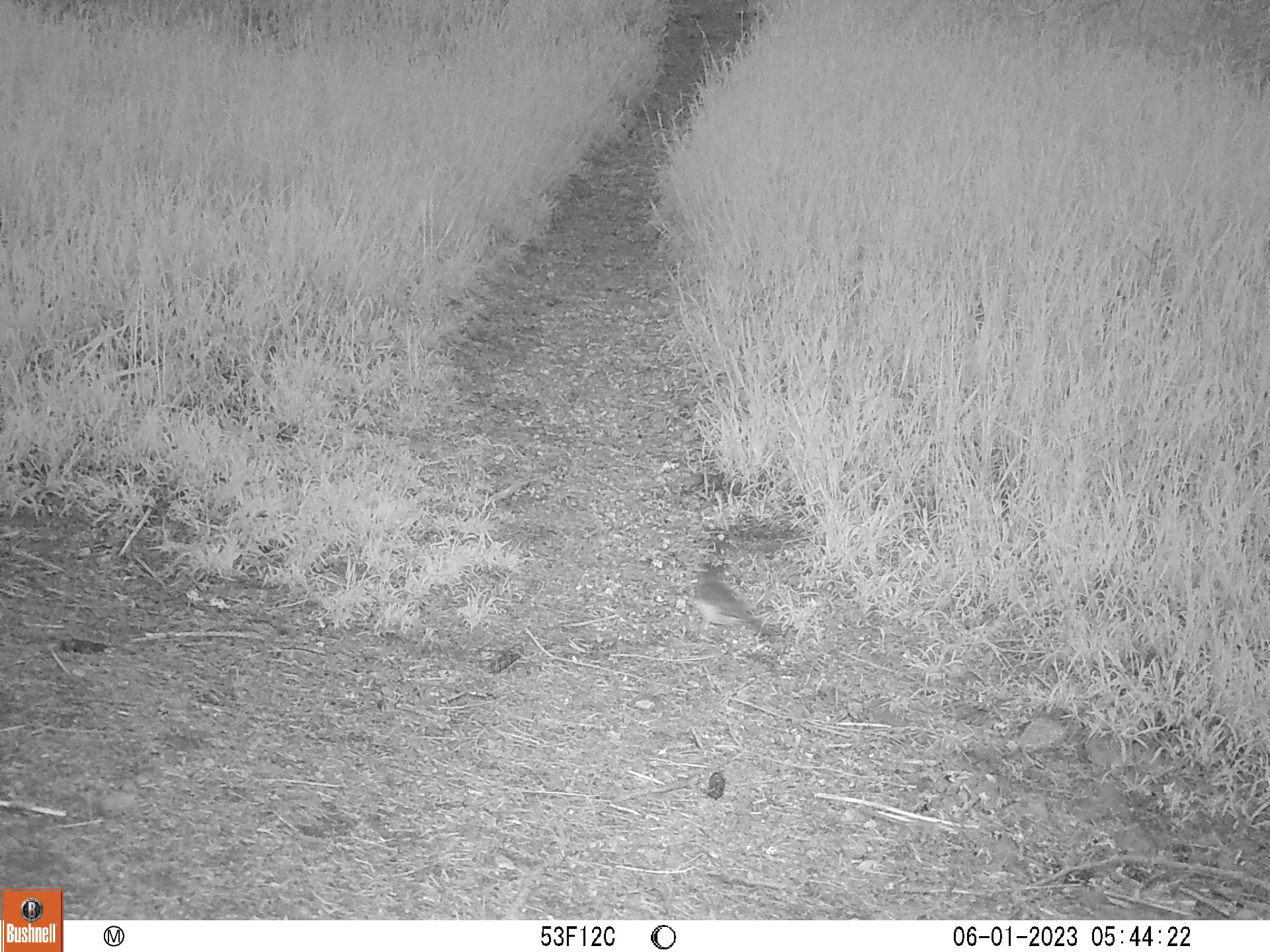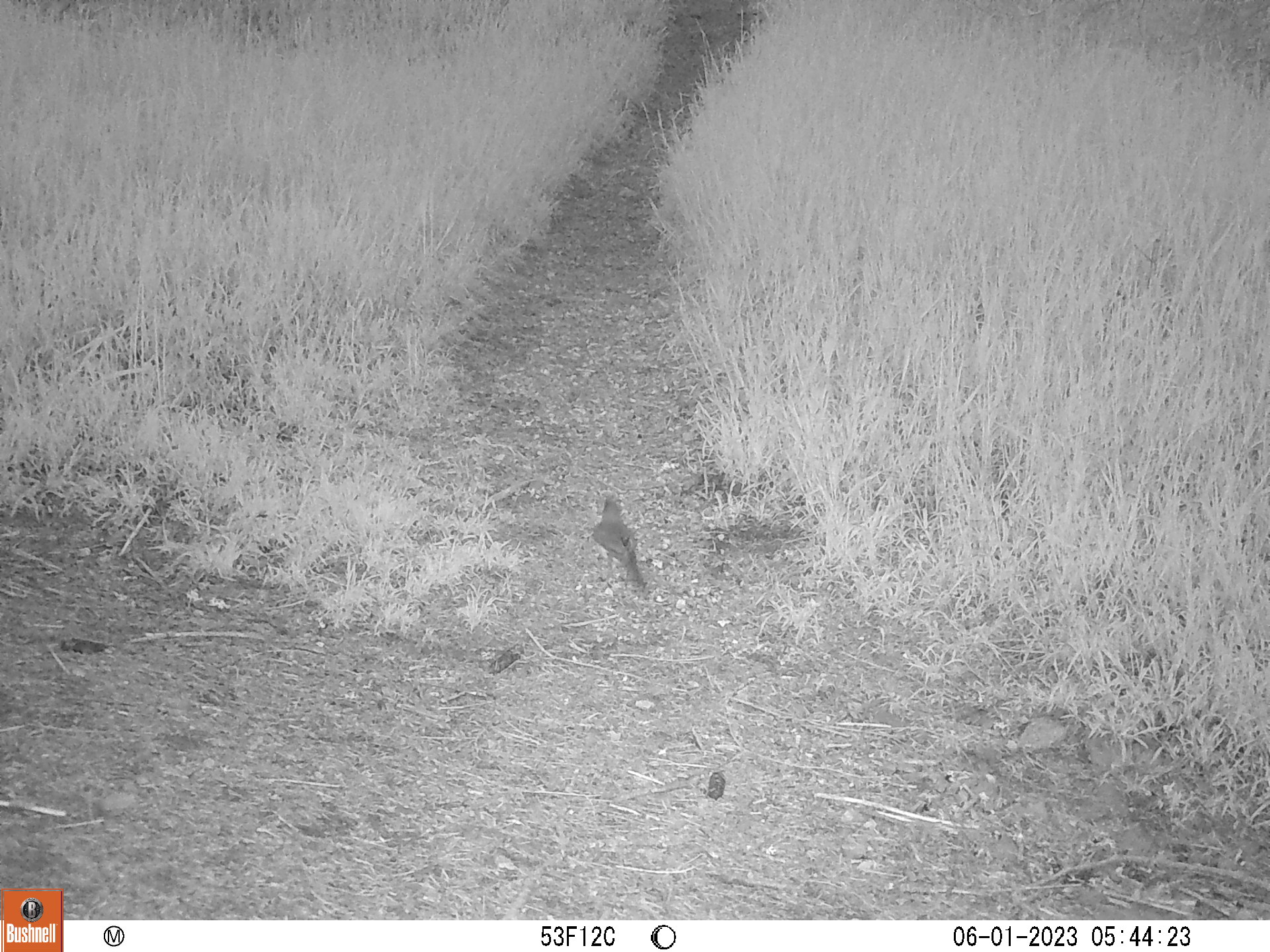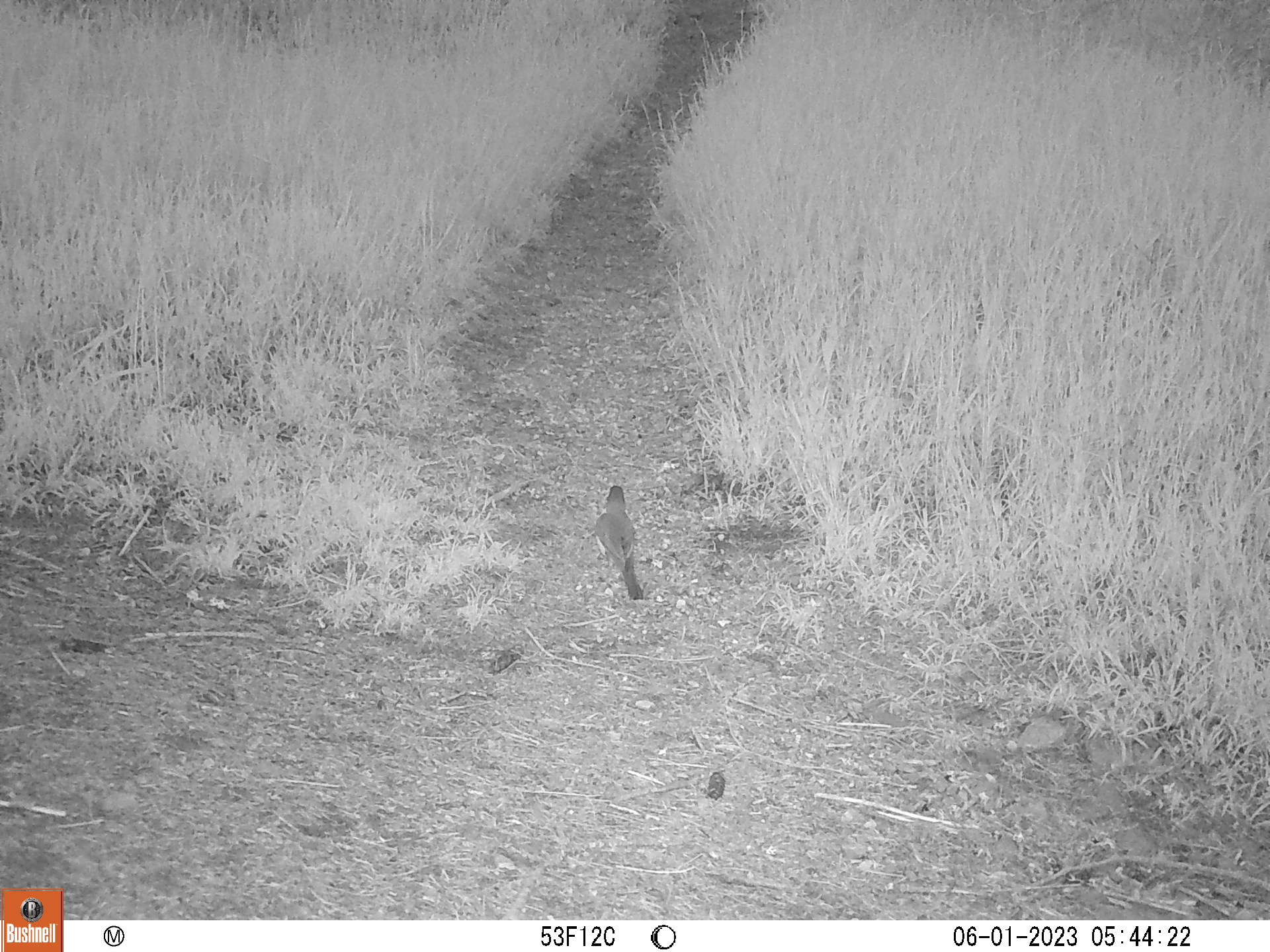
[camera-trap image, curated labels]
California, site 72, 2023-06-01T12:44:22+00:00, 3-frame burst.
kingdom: Animalia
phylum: Chordata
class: Aves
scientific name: Aves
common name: bird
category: unknown bird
Unknown bird (bird) (Aves).